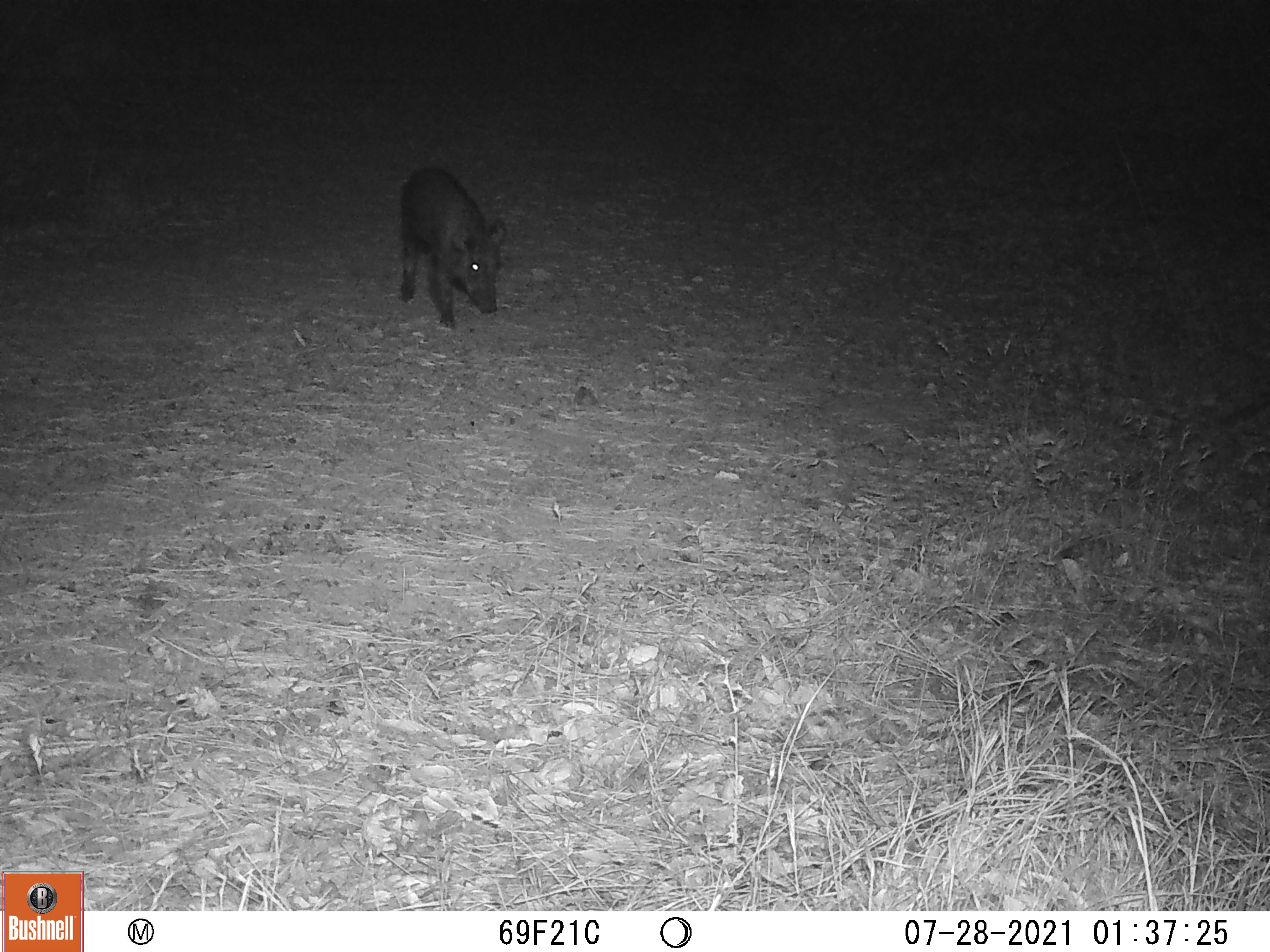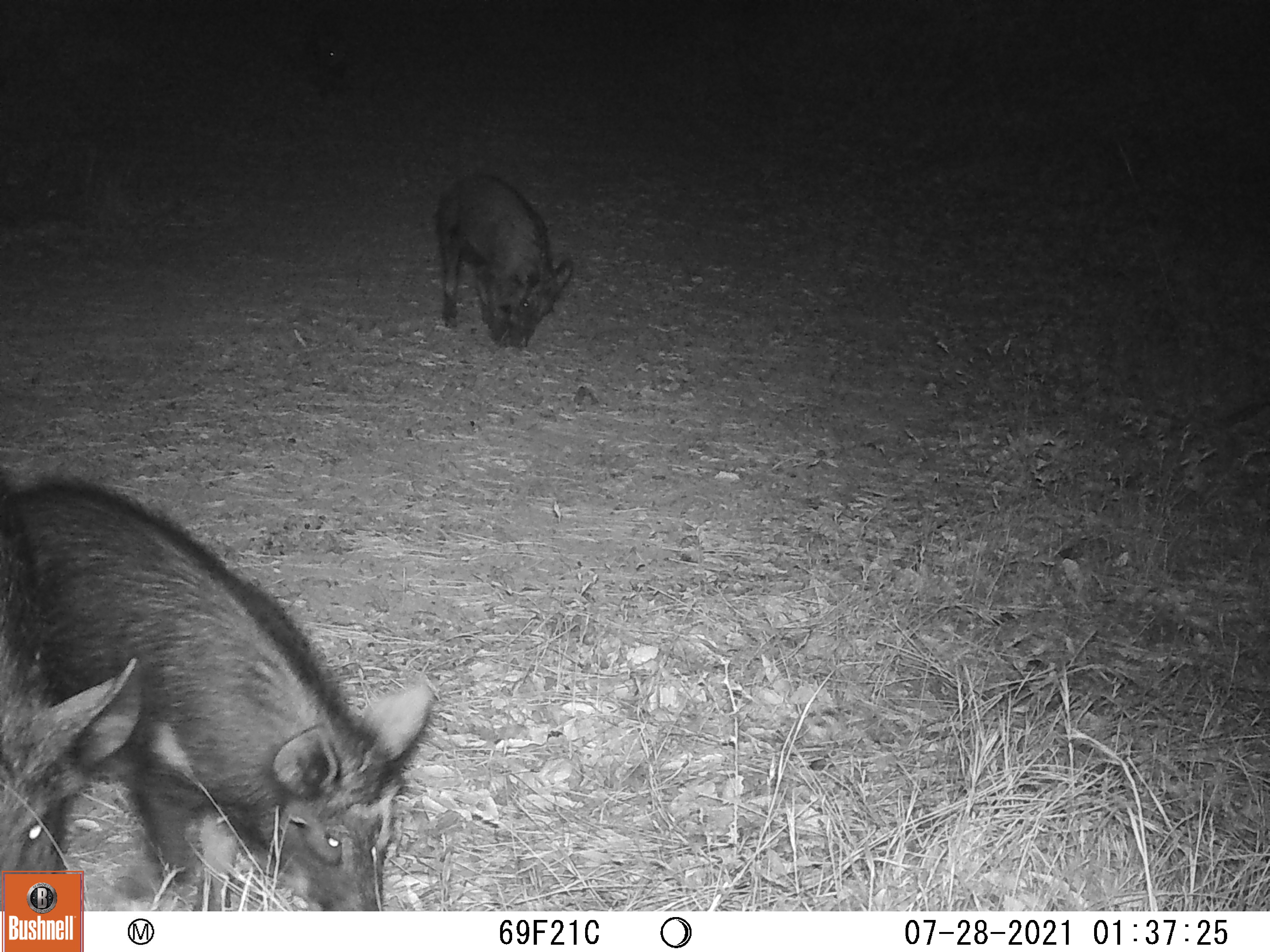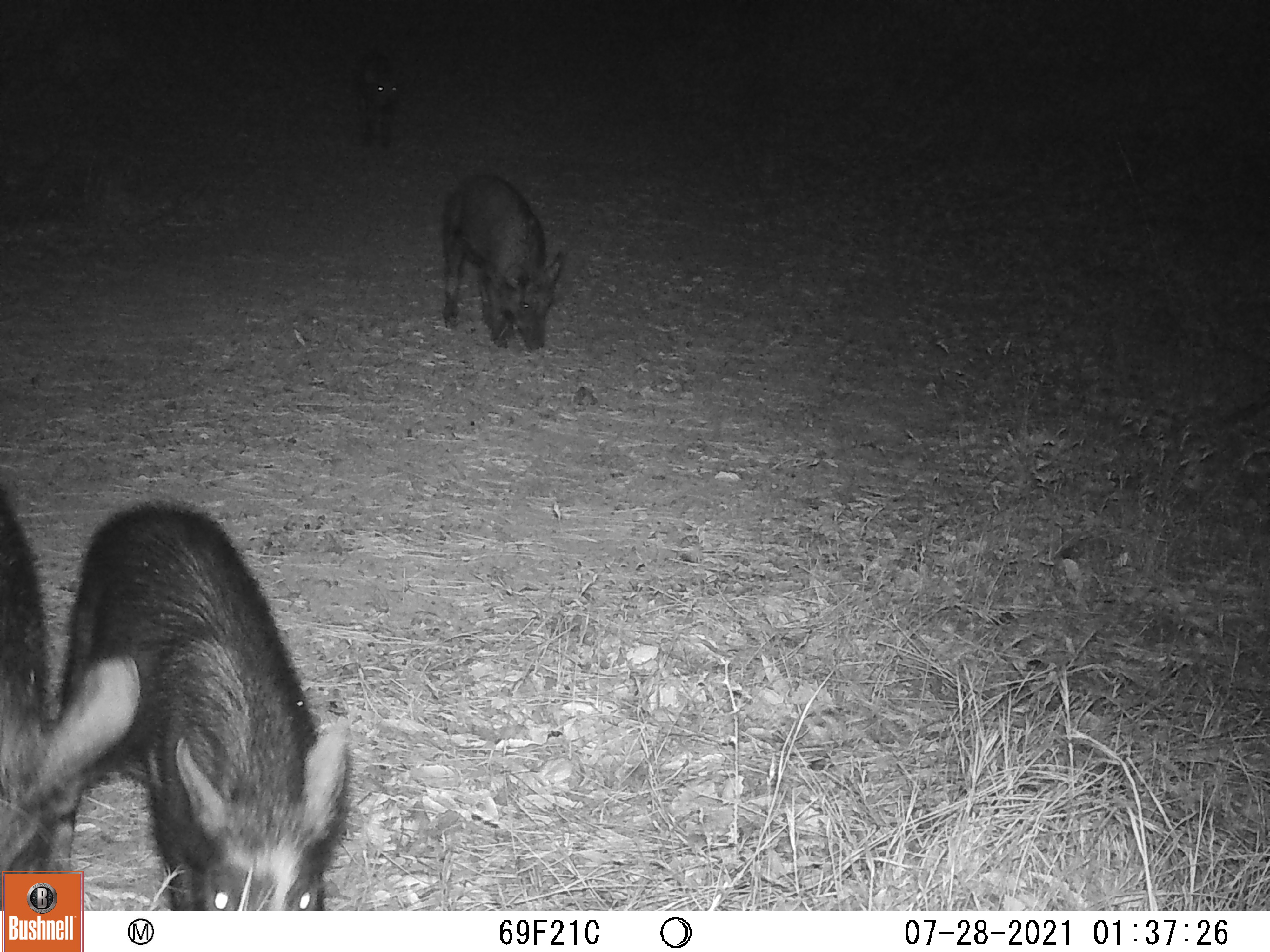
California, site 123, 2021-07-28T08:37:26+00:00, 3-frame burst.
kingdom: Animalia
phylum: Chordata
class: Mammalia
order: Artiodactyla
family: Suidae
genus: Sus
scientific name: Sus scrofa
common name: wild boar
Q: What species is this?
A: Wild boar (Sus scrofa).